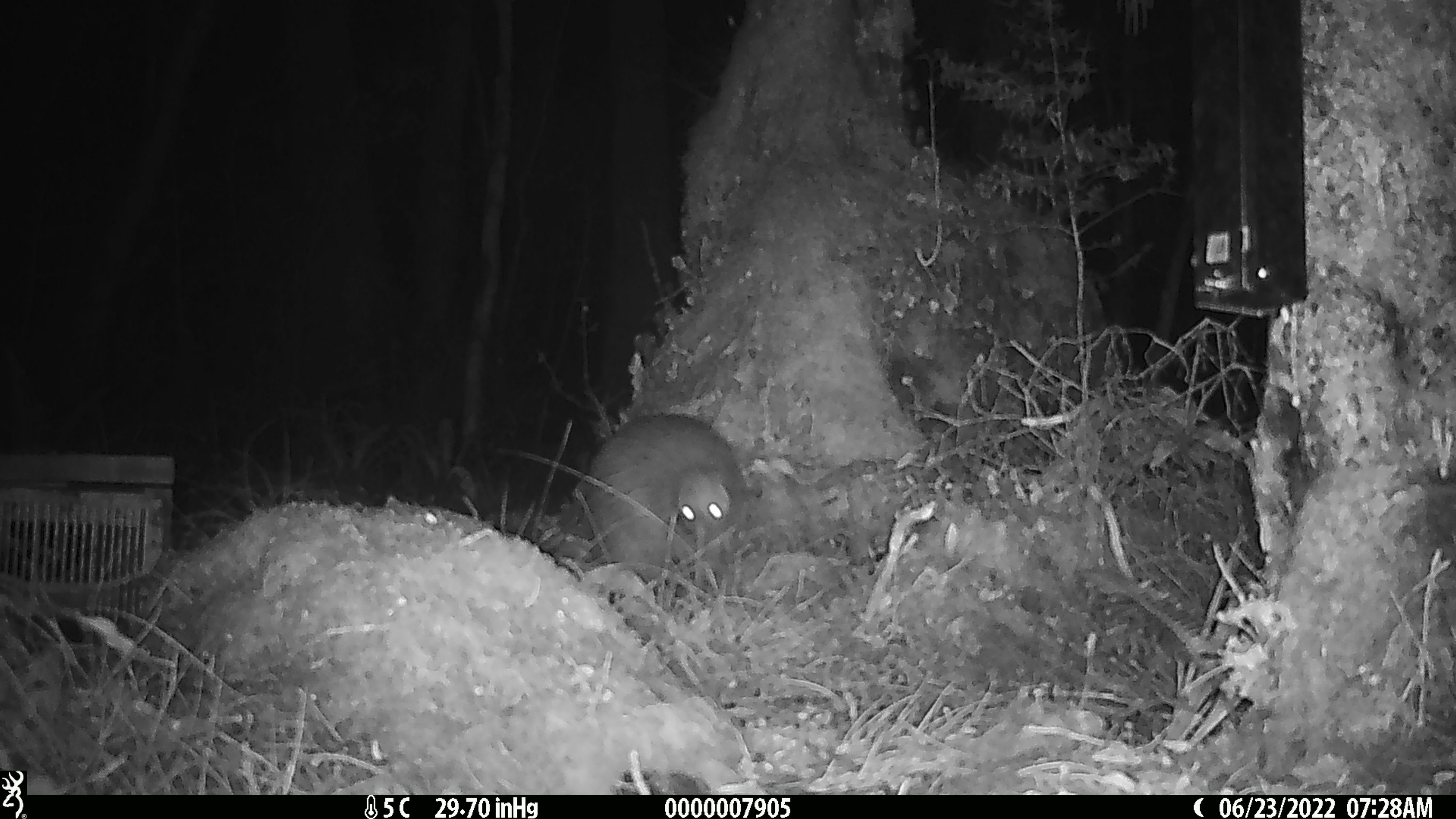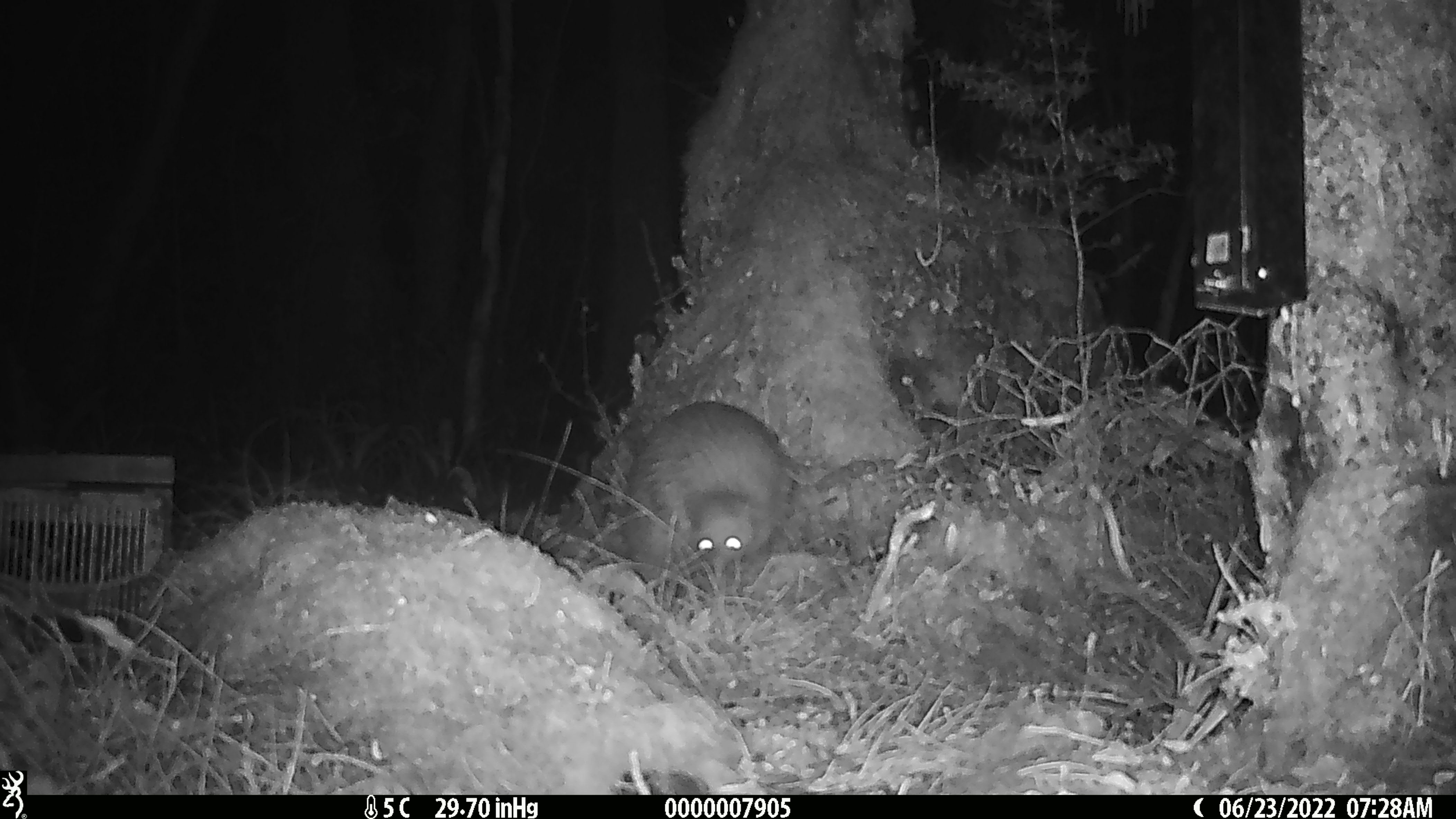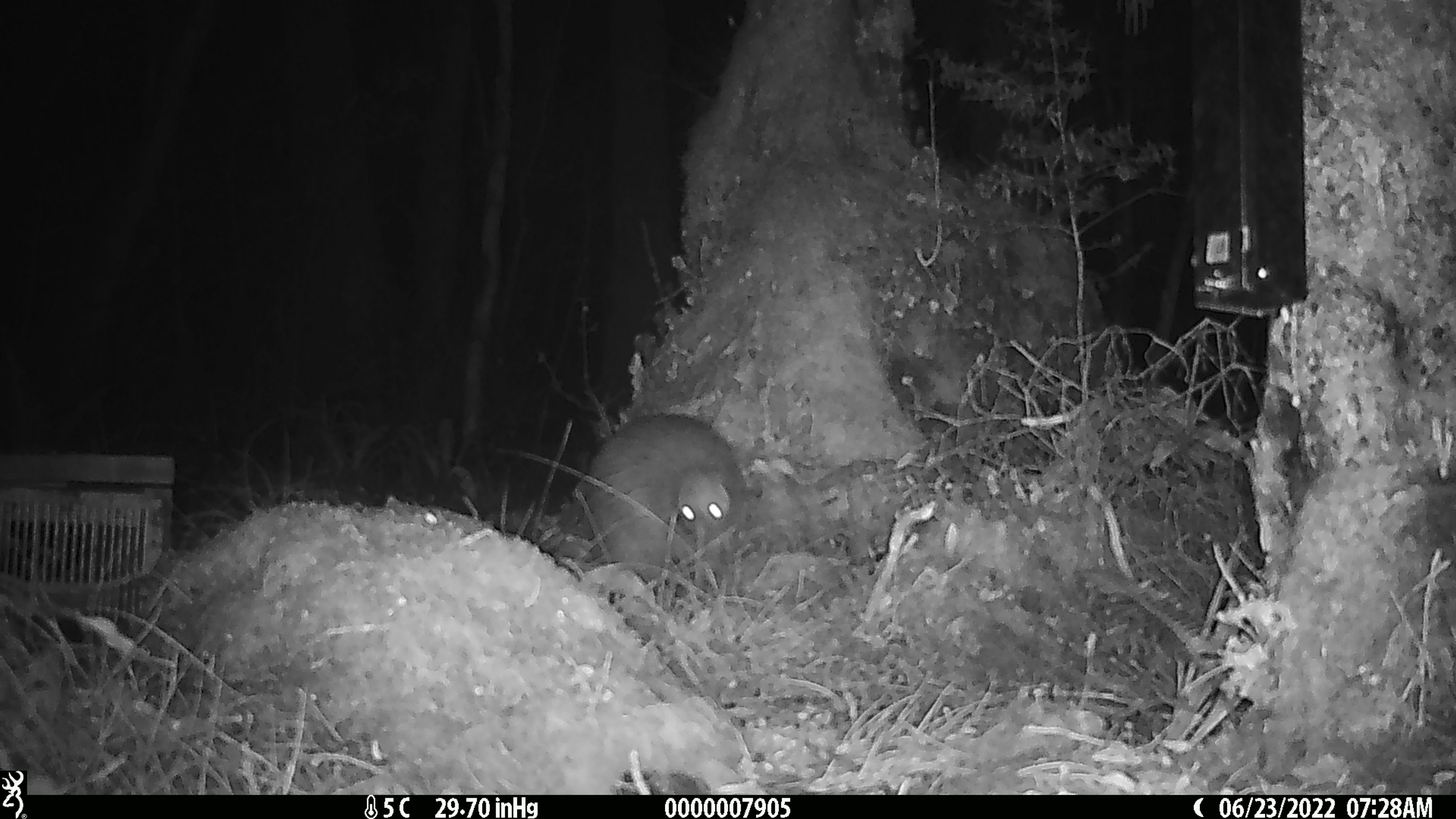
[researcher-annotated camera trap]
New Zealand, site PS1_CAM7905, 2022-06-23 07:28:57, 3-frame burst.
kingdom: Animalia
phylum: Chordata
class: Aves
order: Apterygiformes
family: Apterygidae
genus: Apteryx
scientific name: Apteryx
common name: kiwi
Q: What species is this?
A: Kiwi (Apteryx).